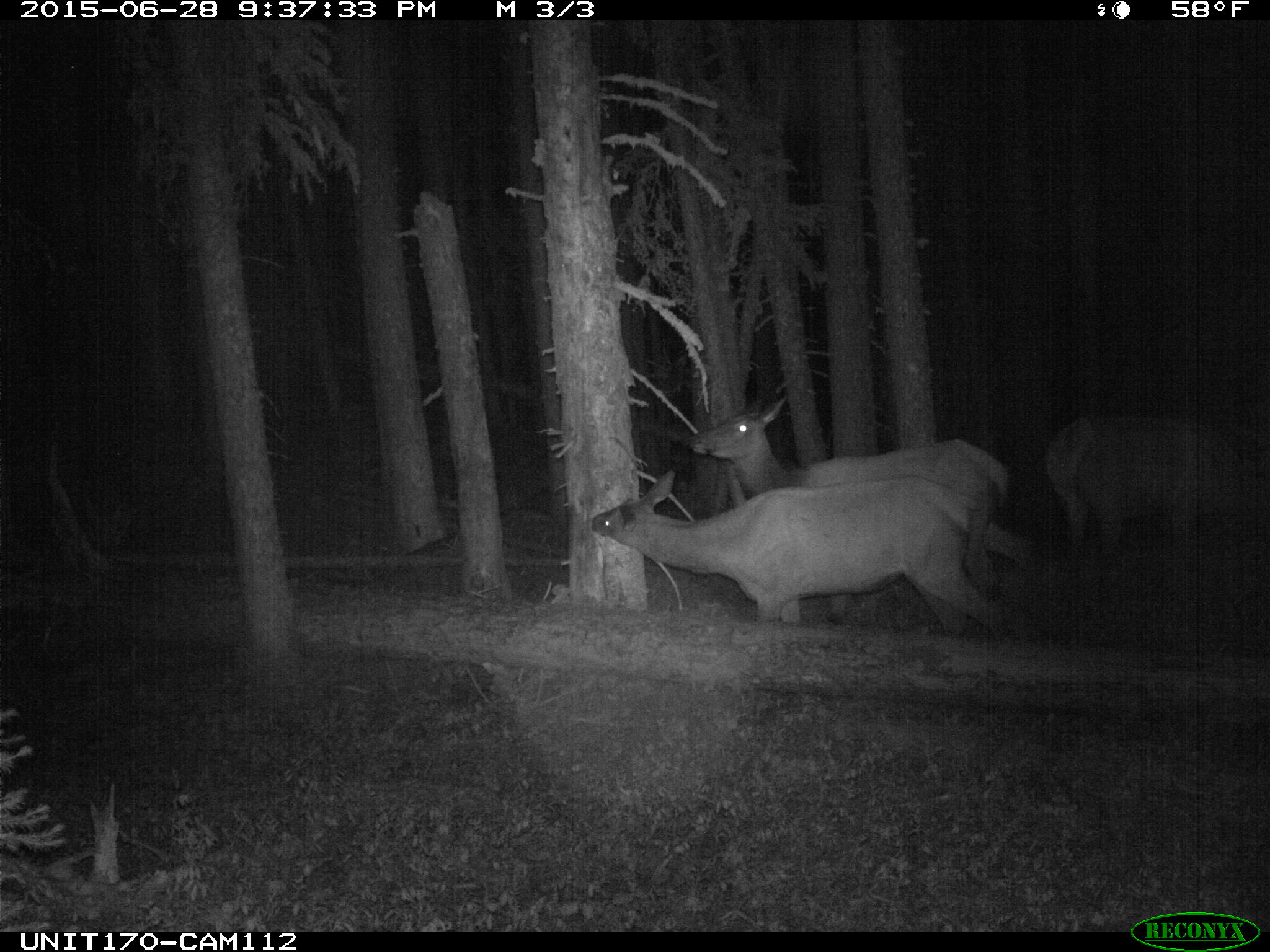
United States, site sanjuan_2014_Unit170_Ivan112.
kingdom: Animalia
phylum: Chordata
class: Mammalia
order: Artiodactyla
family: Cervidae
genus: Cervus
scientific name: Cervus elaphus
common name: red deer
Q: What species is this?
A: Cervus elaphus (red deer).